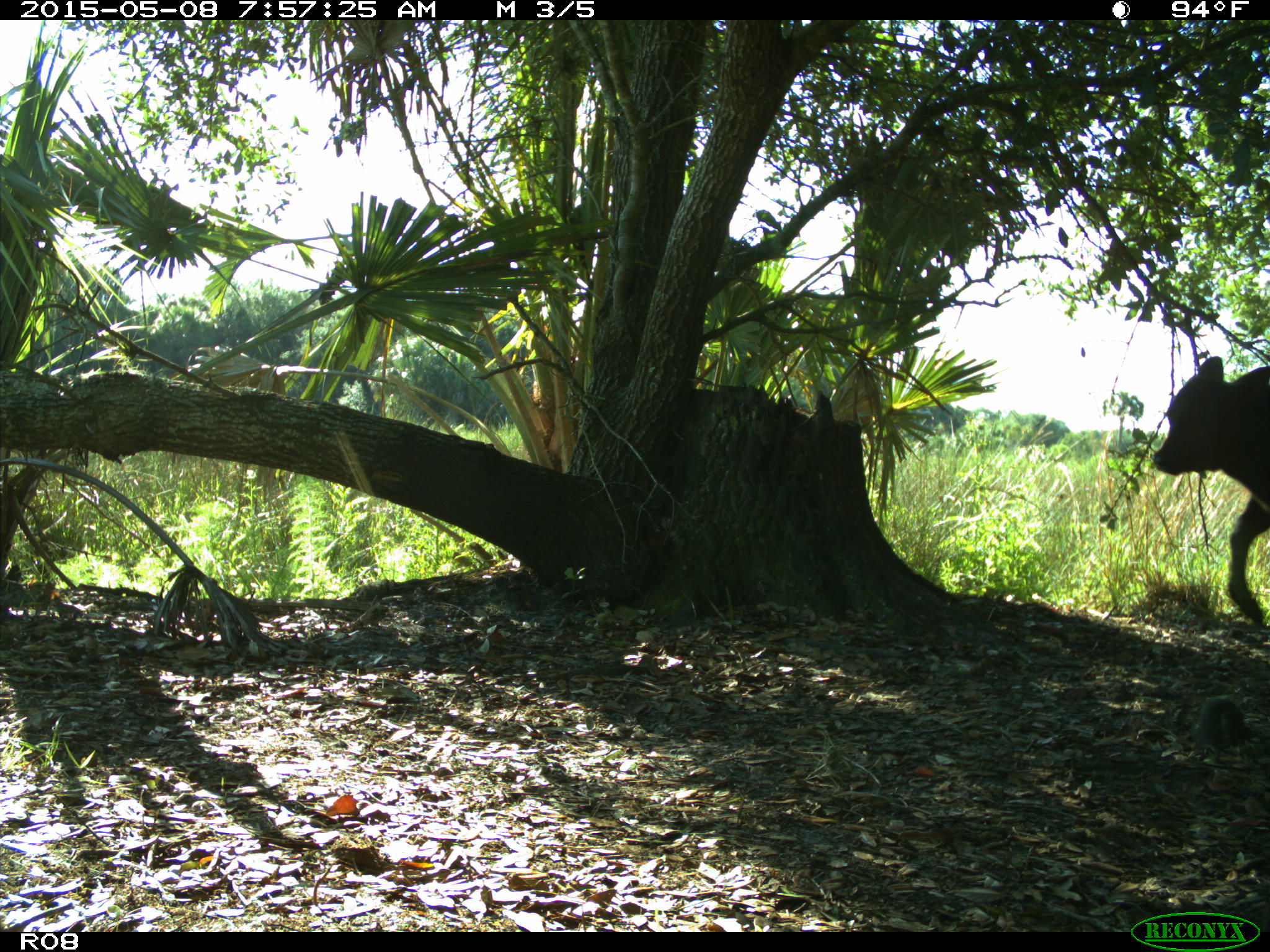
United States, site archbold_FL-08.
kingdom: Animalia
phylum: Chordata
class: Mammalia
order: Artiodactyla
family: Bovidae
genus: Bos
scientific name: Bos taurus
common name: domestic cow